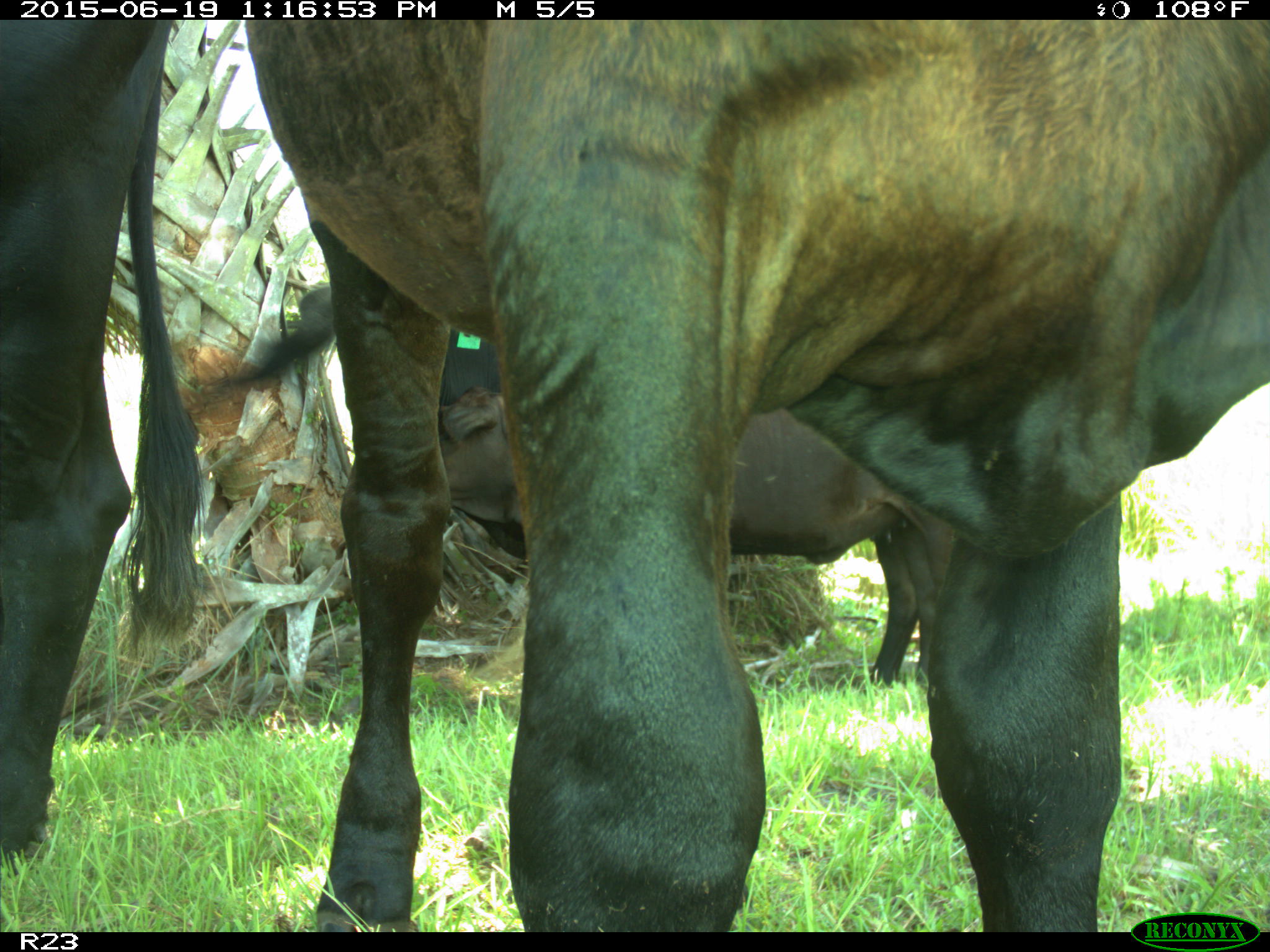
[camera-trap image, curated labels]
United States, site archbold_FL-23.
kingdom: Animalia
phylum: Chordata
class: Mammalia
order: Artiodactyla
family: Suidae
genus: Sus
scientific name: Sus scrofa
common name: wild boar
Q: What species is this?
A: Sus scrofa (wild boar).